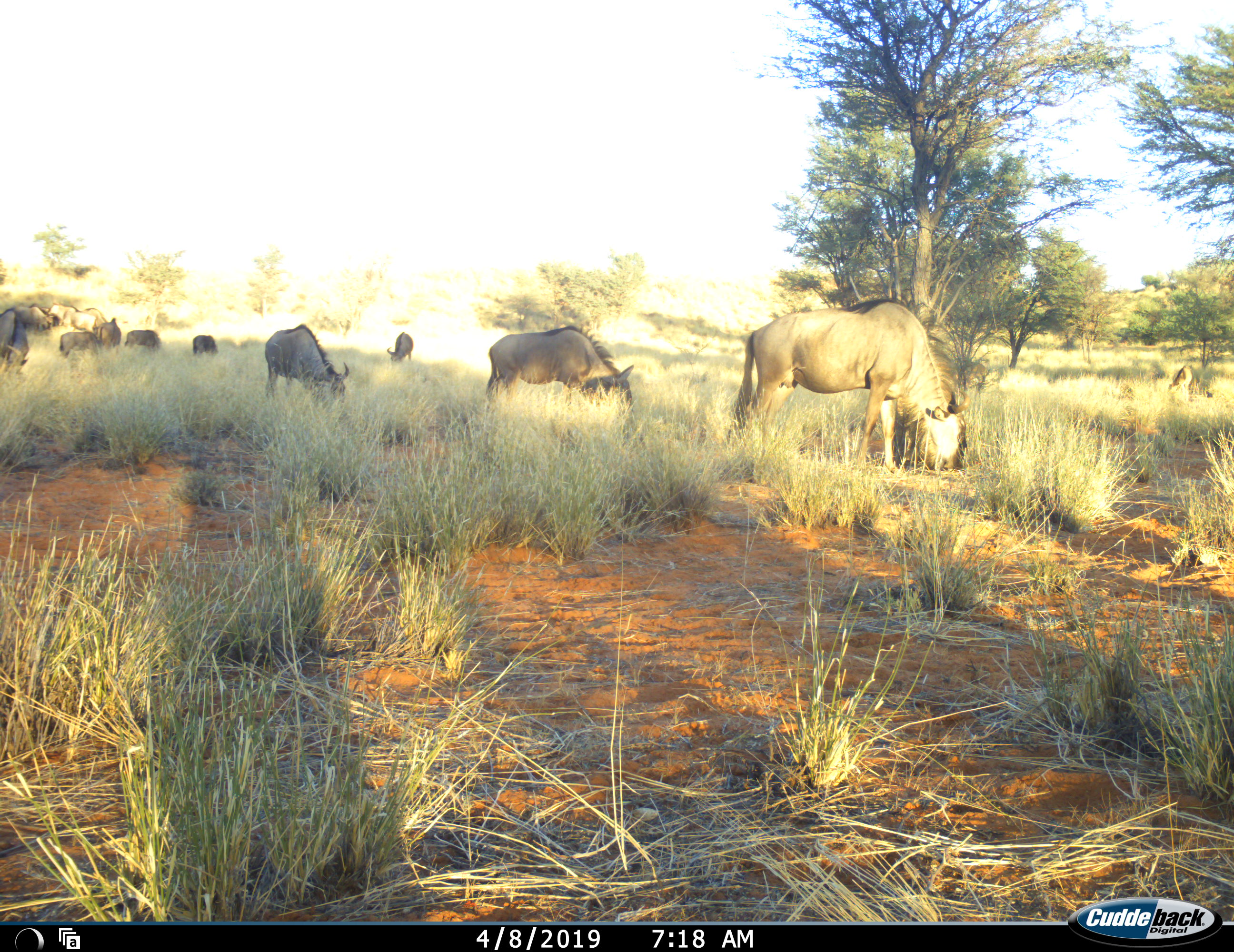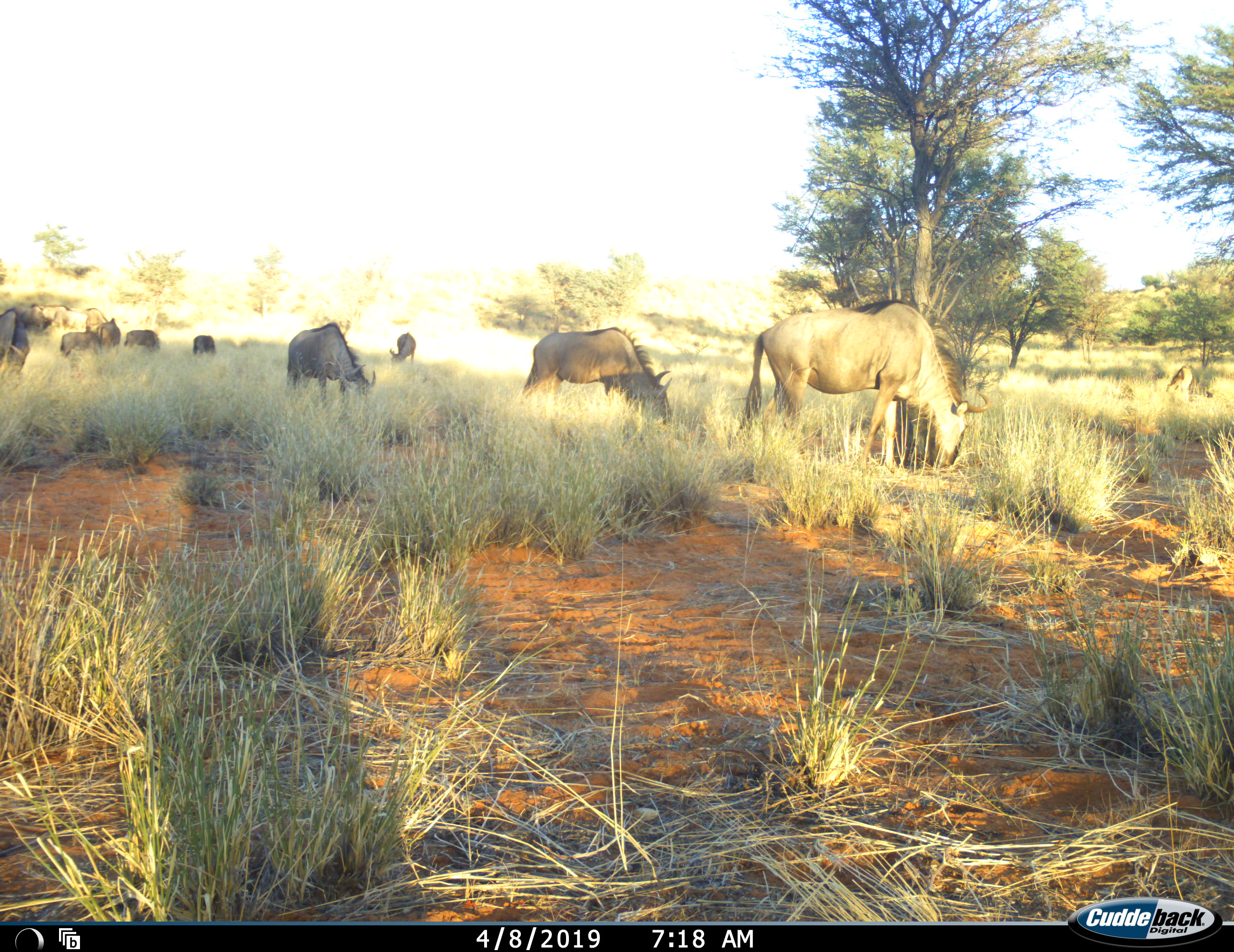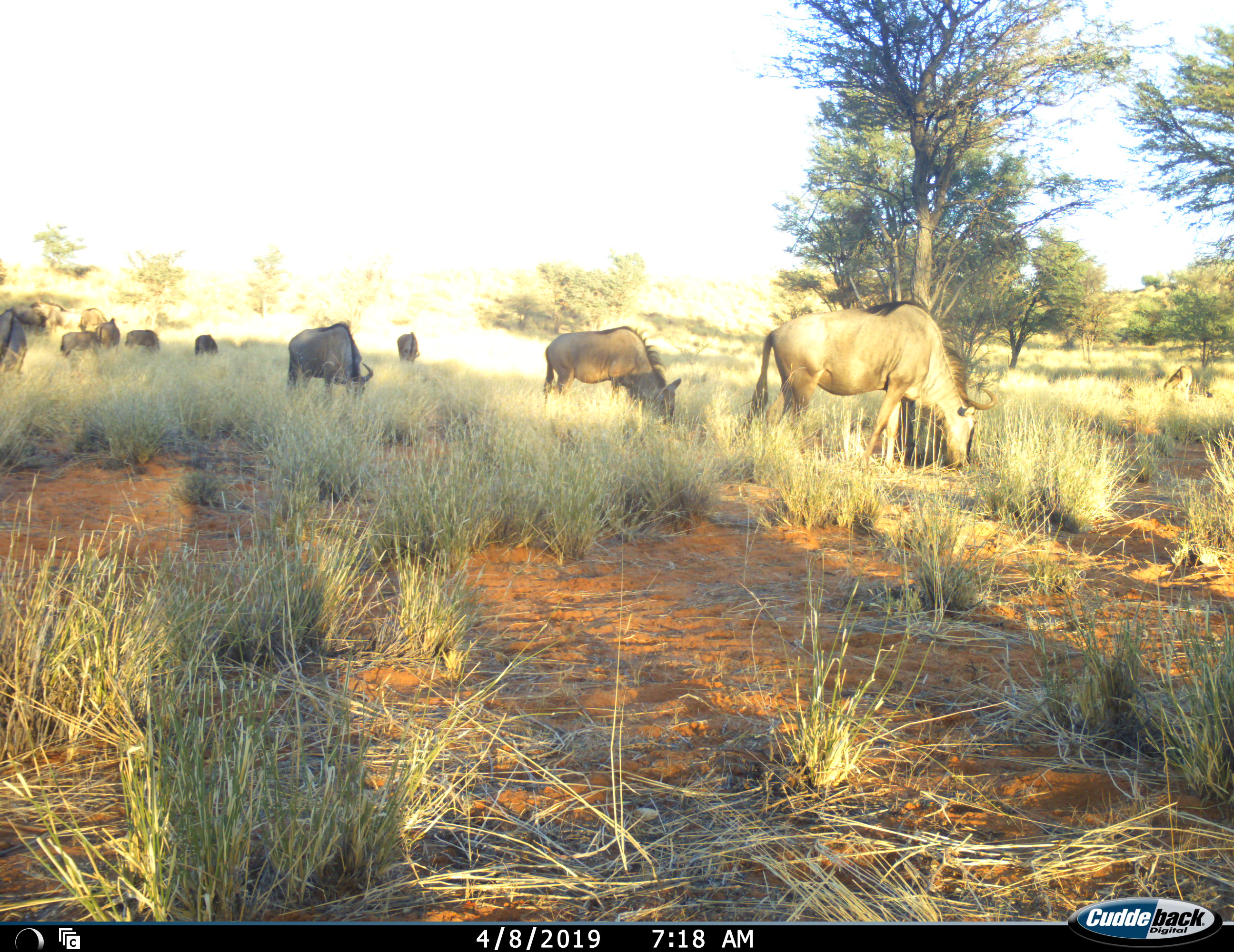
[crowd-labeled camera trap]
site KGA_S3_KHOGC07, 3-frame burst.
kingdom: Animalia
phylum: Chordata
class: Mammalia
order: Artiodactyla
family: Bovidae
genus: Connochaetes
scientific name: Connochaetes taurinus taurinus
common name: blue wildebeest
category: wildebeestblue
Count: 11-50.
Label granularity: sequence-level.